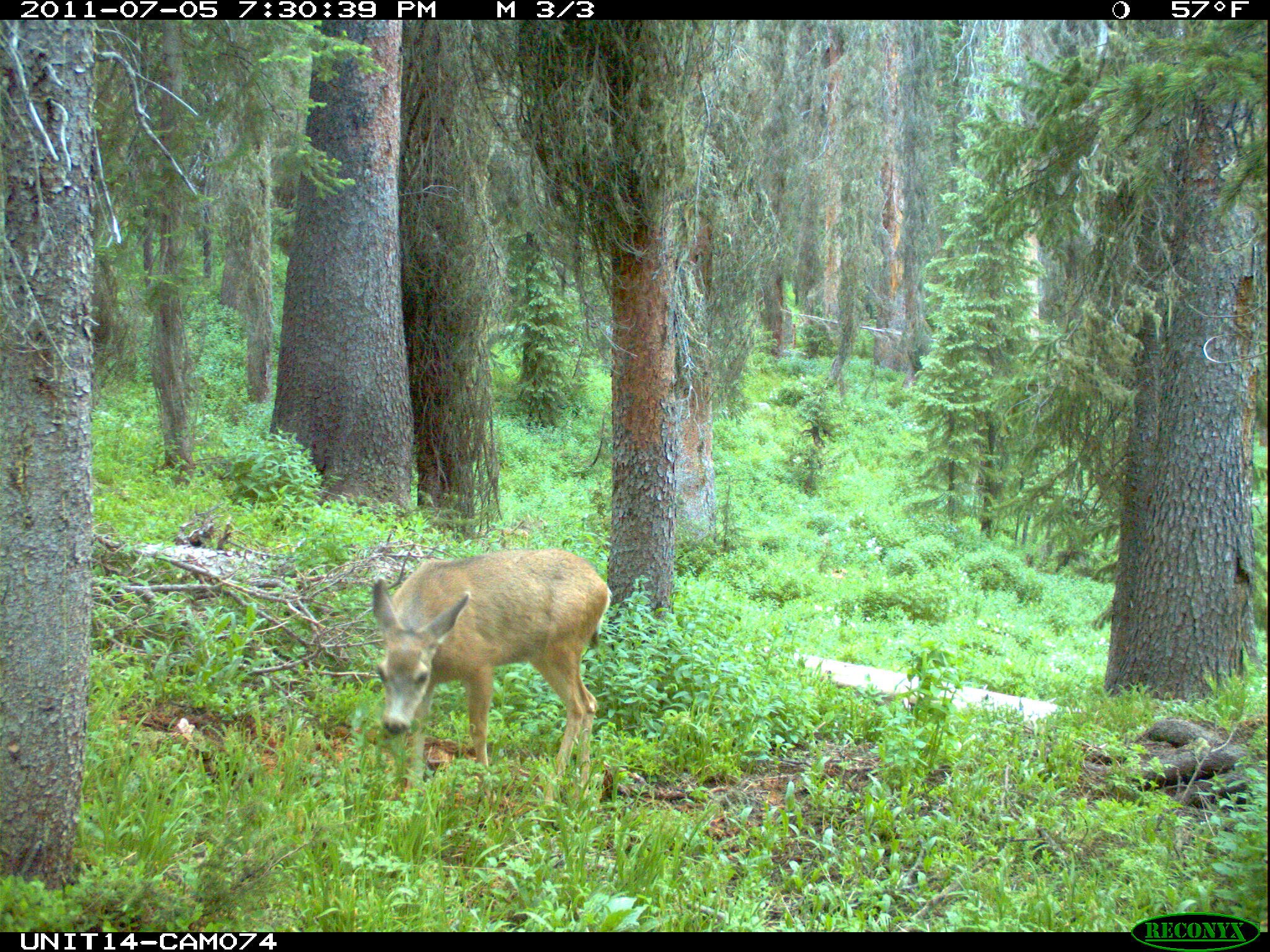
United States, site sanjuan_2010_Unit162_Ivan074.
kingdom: Animalia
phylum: Chordata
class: Mammalia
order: Artiodactyla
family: Cervidae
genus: Odocoileus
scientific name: Odocoileus hemionus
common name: mule deer